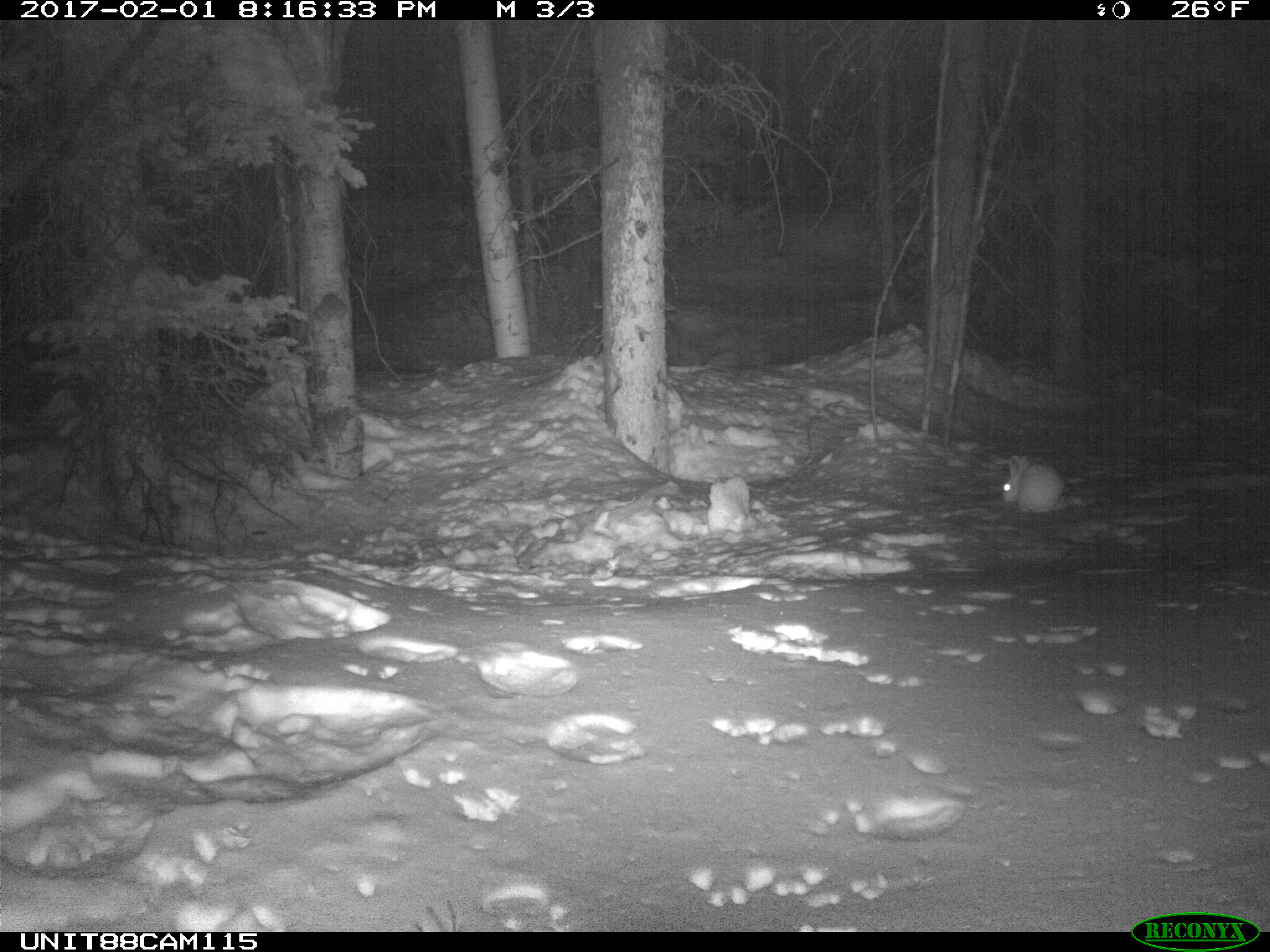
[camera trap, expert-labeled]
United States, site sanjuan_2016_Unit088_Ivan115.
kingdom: Animalia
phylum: Chordata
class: Mammalia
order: Lagomorpha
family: Leporidae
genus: Lepus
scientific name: Lepus americanus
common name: snowshoe hare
Lepus americanus (snowshoe hare).